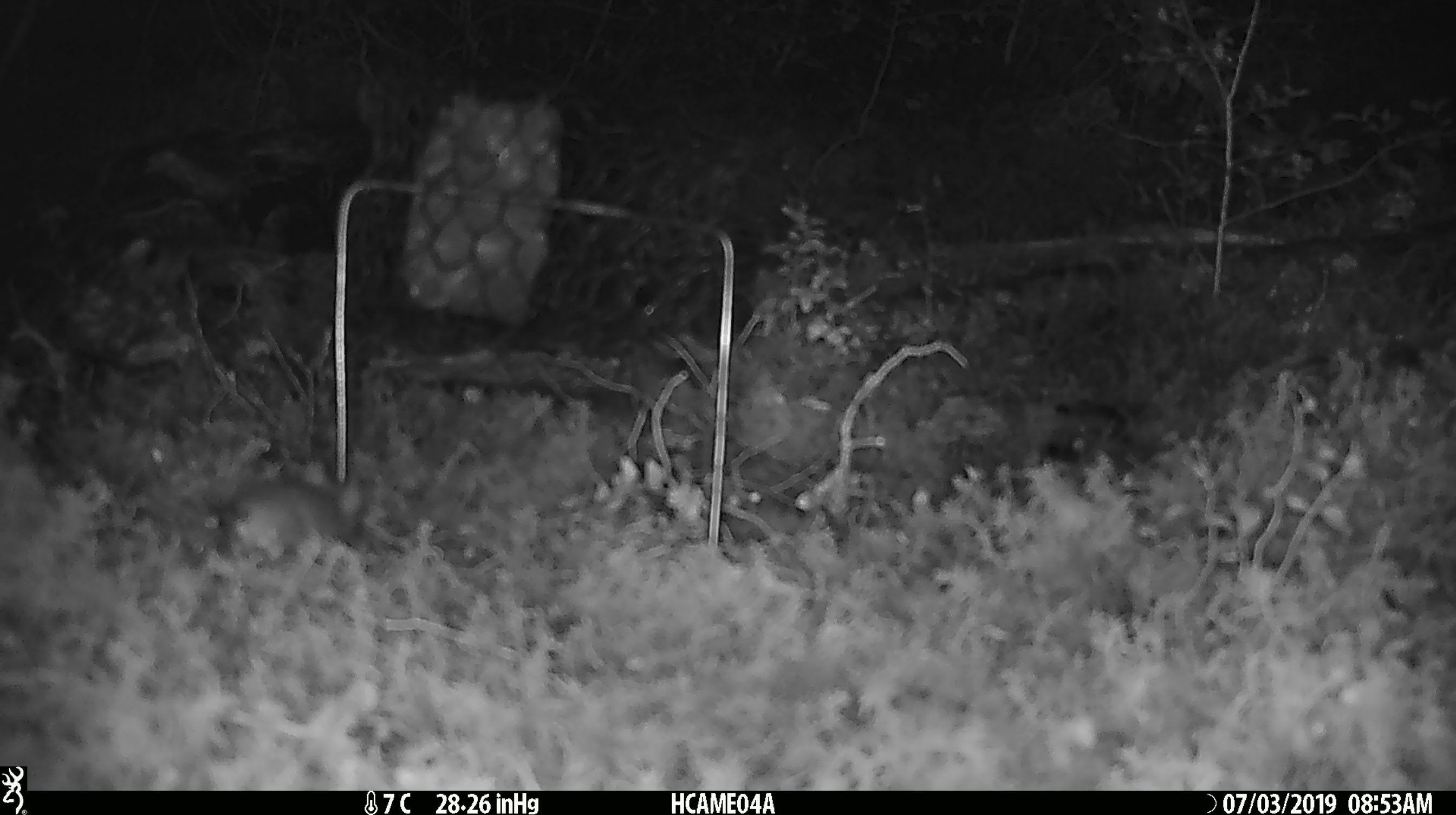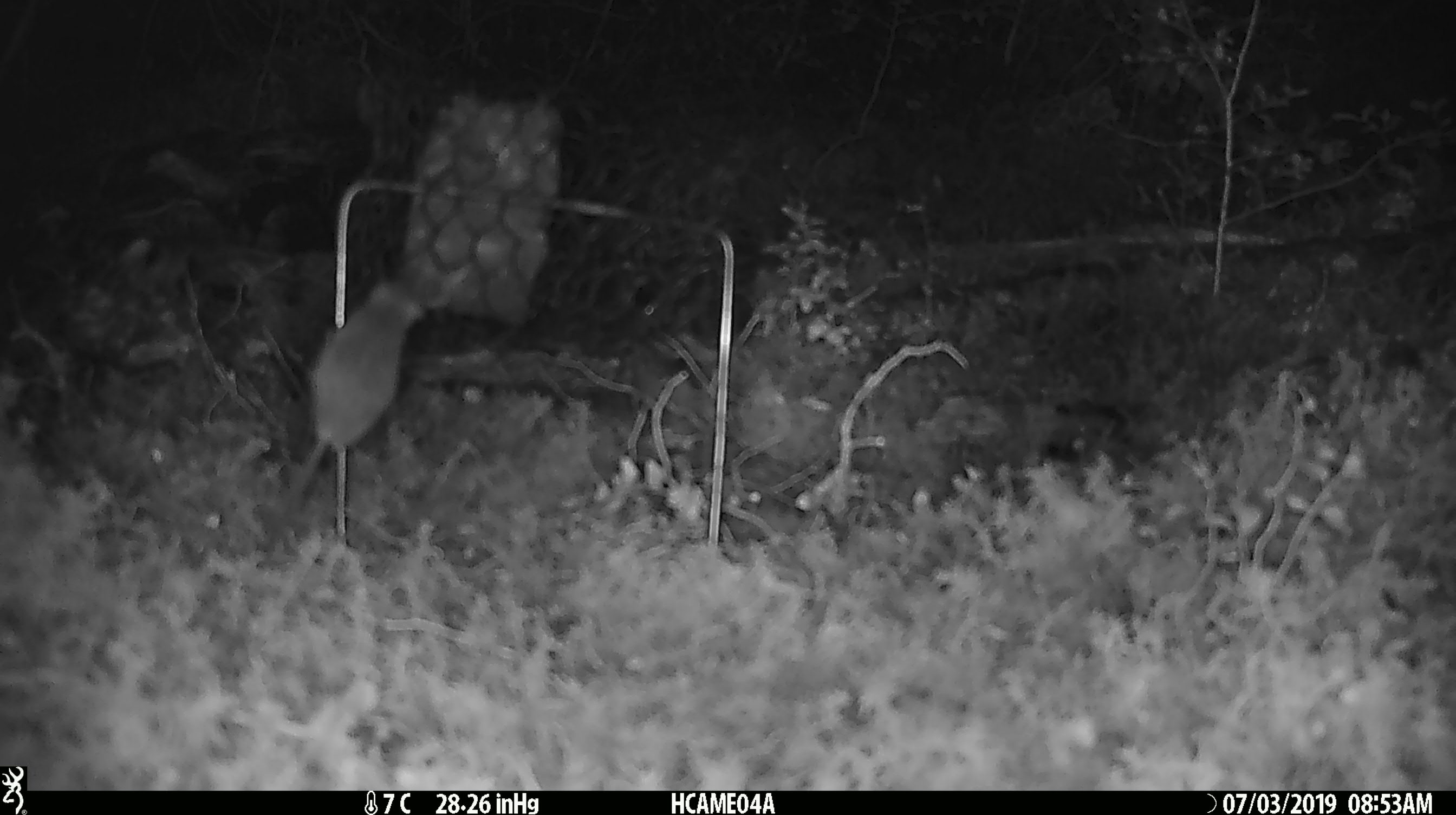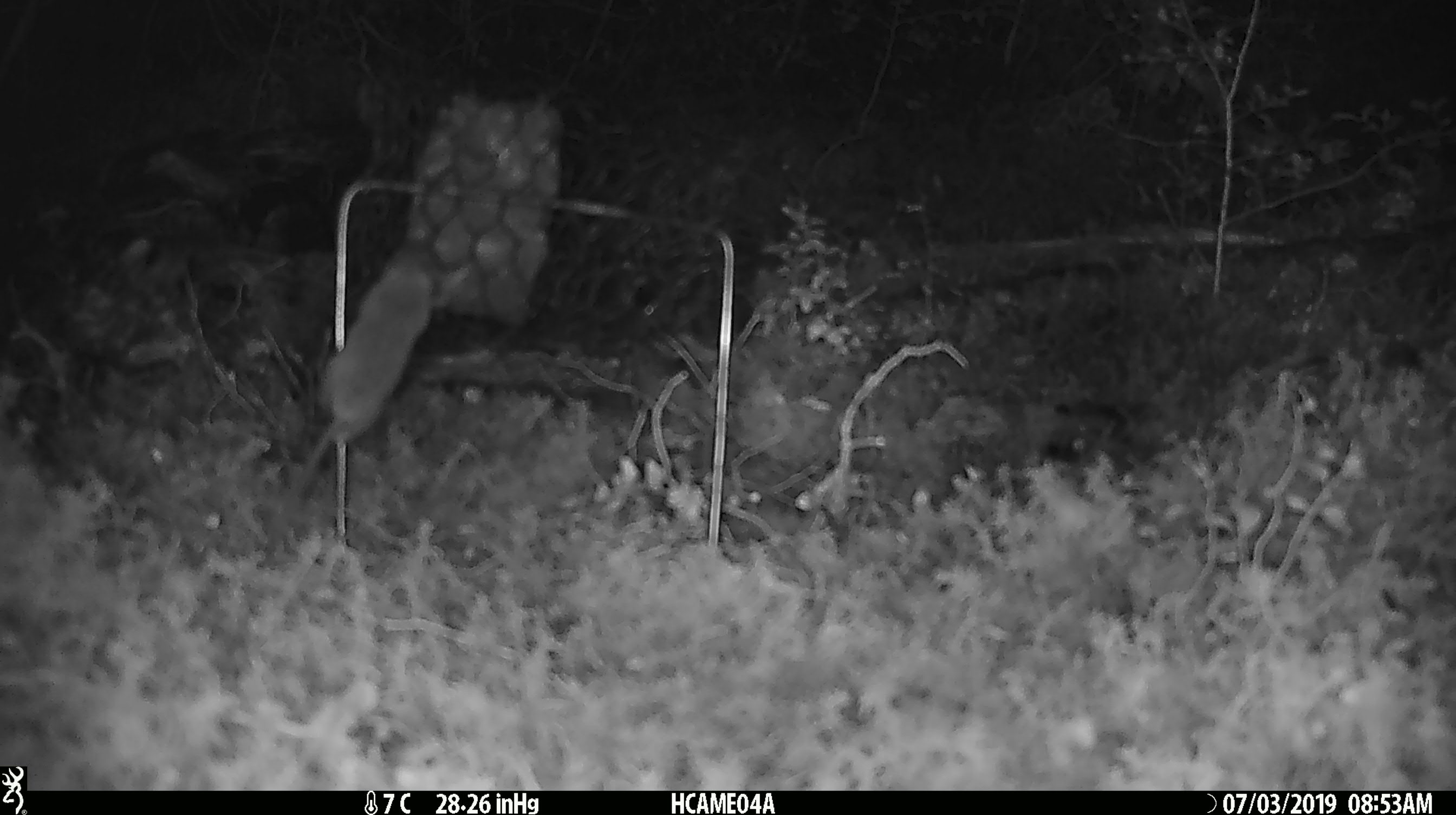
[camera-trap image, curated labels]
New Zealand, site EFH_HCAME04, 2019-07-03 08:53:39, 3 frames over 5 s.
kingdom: Animalia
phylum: Chordata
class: Mammalia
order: Rodentia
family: Muridae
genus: Mus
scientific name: Mus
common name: mouse